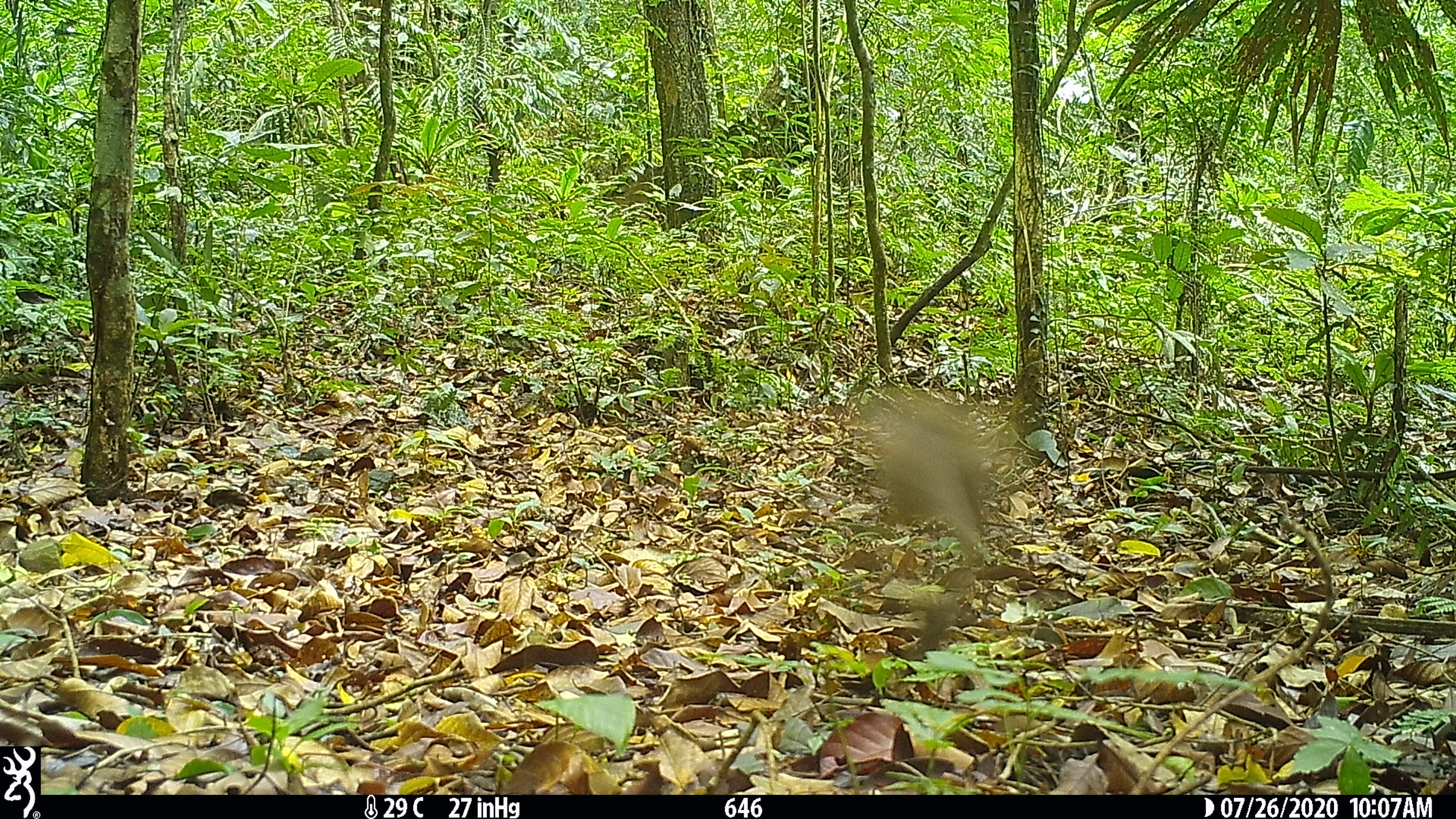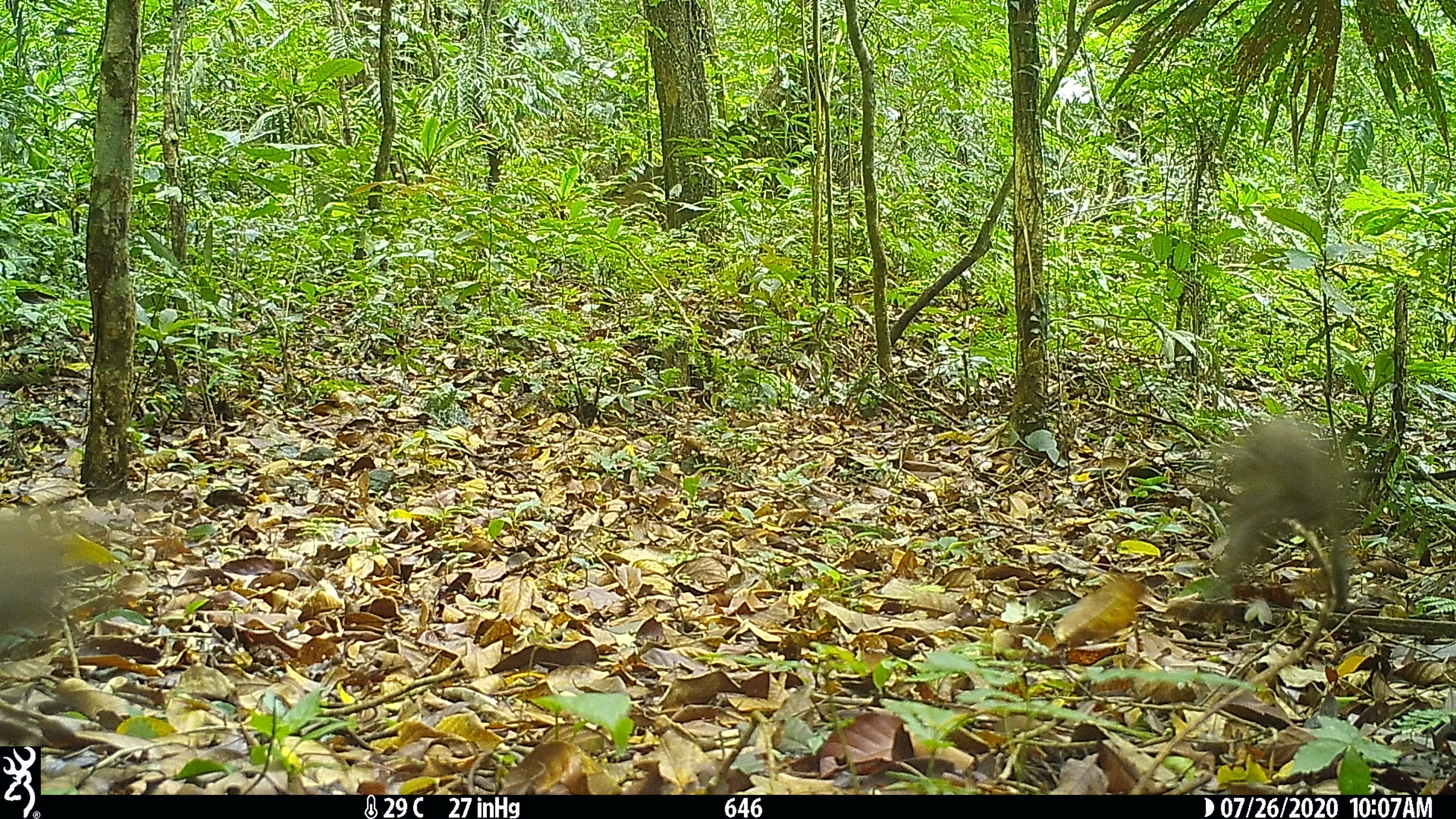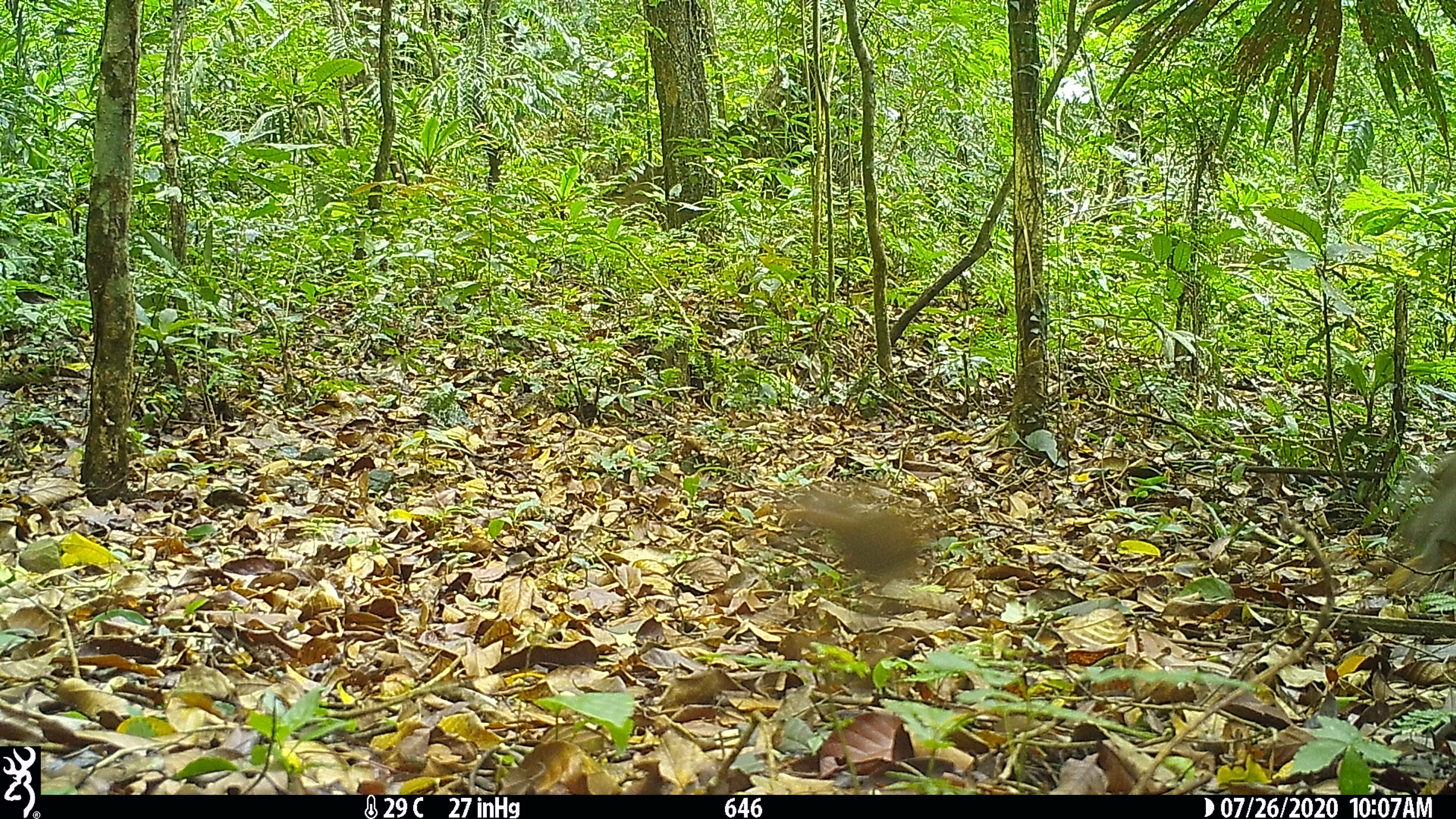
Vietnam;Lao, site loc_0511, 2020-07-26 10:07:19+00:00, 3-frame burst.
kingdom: Animalia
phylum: Chordata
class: Mammalia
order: Primates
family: Cercopithecidae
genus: Macaca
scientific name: Macaca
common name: macaques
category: assam or rhesus macaque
Assam or rhesus macaque (macaques) (Macaca). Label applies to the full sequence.